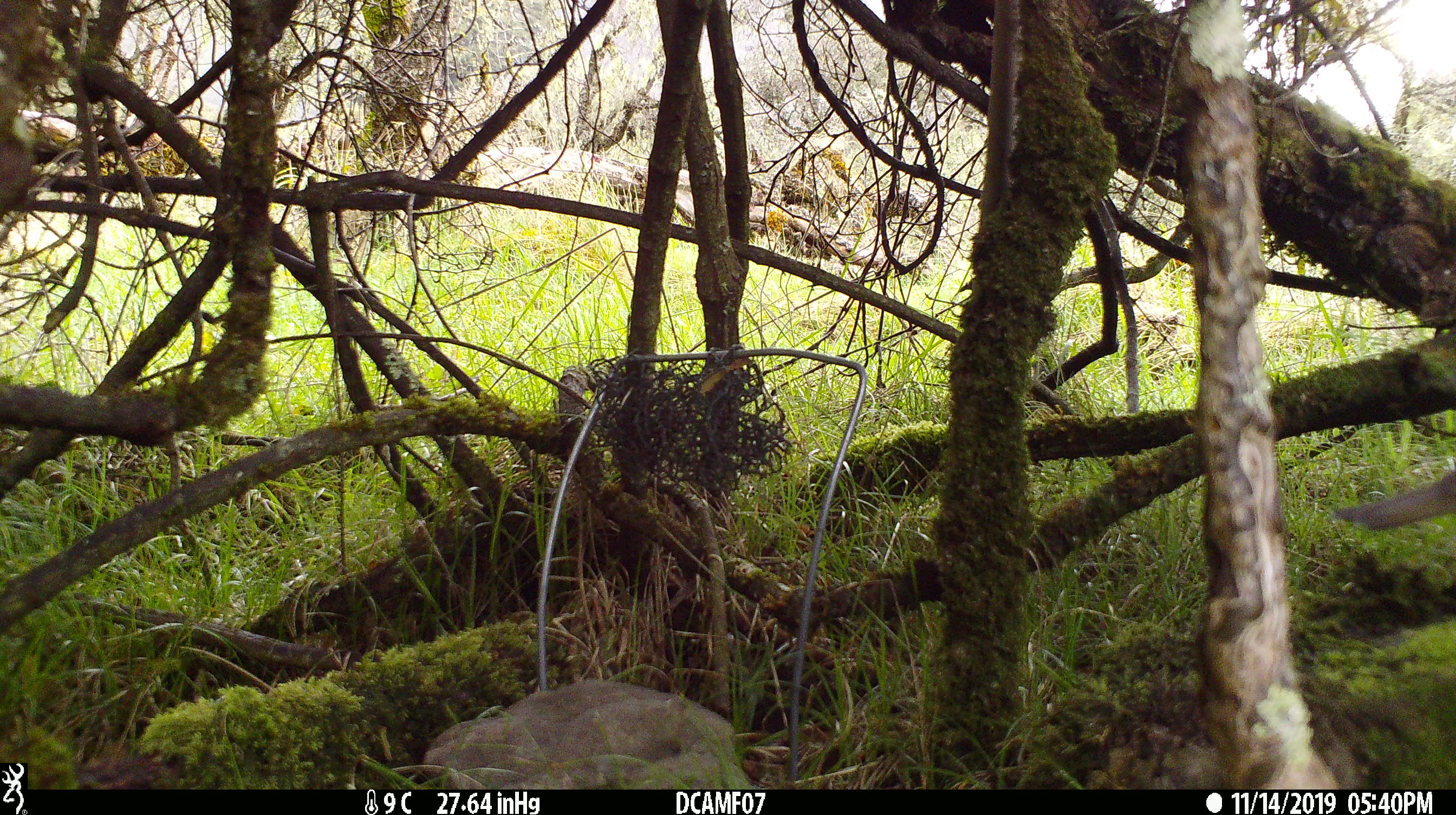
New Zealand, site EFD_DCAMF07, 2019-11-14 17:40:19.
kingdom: Animalia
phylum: Chordata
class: Aves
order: Passeriformes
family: Turdidae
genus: Turdus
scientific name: Turdus philomelos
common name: song thrush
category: thrush